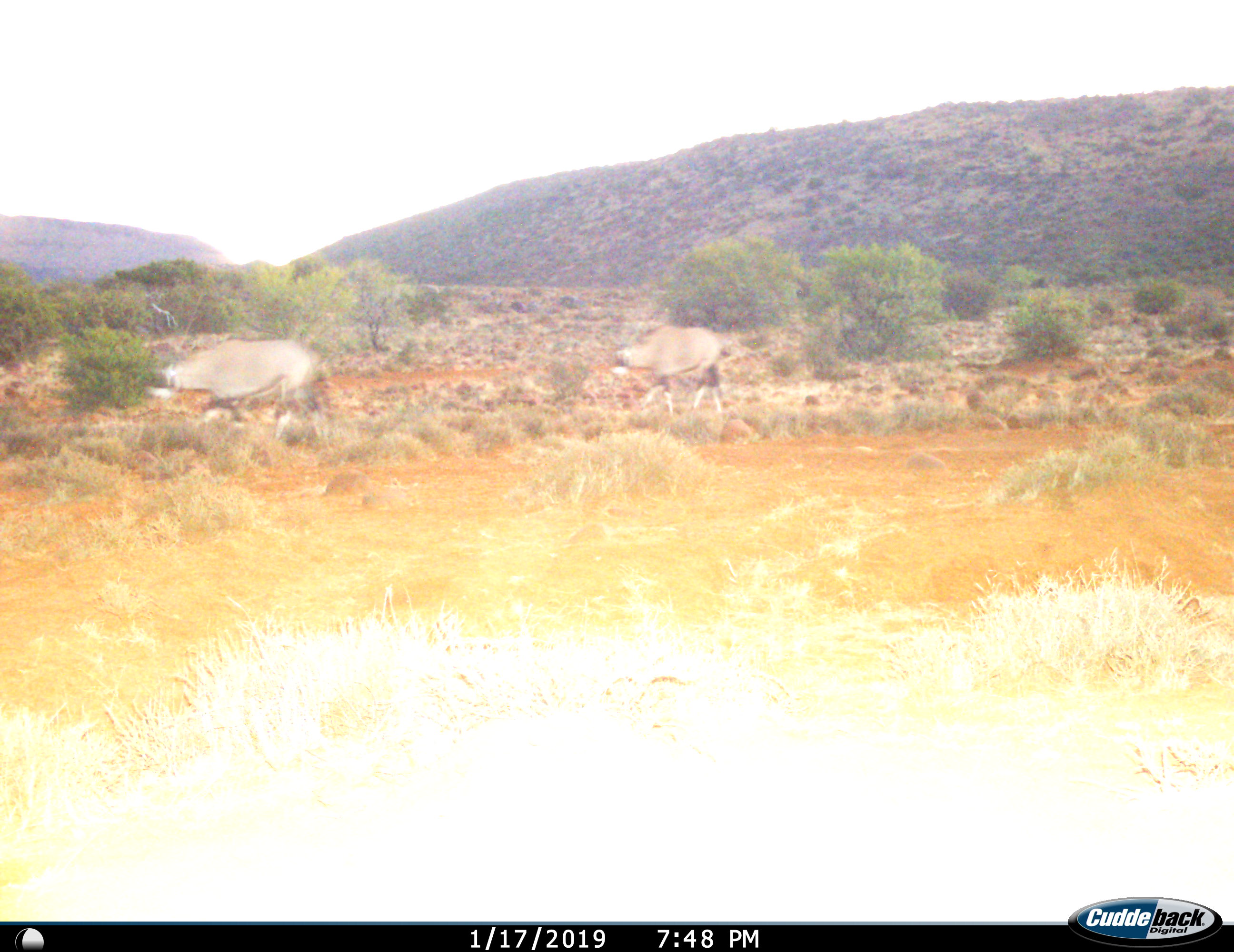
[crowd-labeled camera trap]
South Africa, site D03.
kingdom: Animalia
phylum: Chordata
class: Mammalia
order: Artiodactyla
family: Bovidae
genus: Oryx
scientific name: Oryx gazella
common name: gemsbok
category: gemsbokoryx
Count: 2.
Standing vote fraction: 0%.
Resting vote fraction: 0%.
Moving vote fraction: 100%.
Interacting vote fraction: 0%.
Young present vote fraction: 0%.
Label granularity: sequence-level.